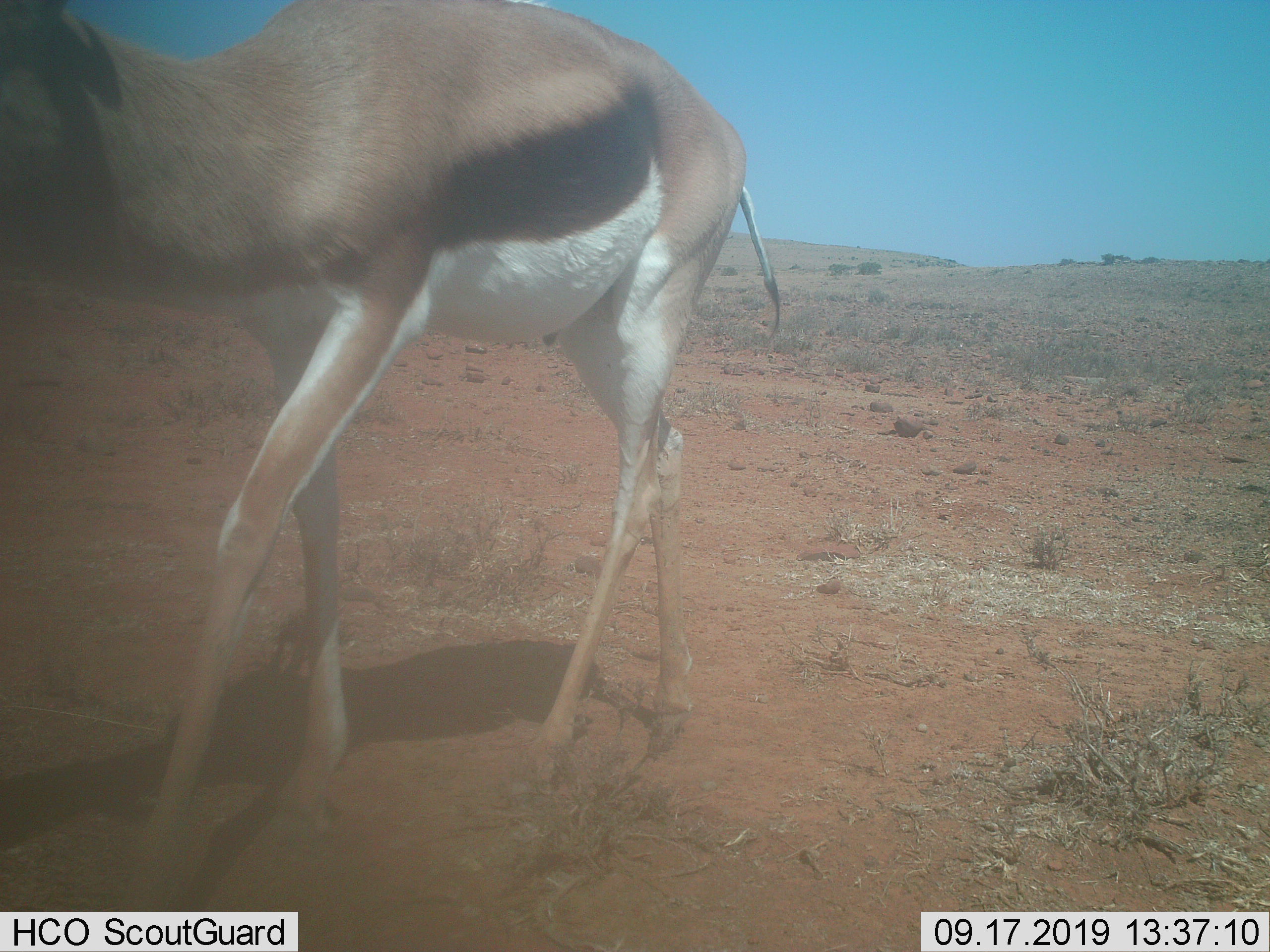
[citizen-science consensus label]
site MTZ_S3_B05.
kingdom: Animalia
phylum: Chordata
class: Mammalia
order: Artiodactyla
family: Bovidae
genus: Antidorcas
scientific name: Antidorcas marsupialis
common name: springbok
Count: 1.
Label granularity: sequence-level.